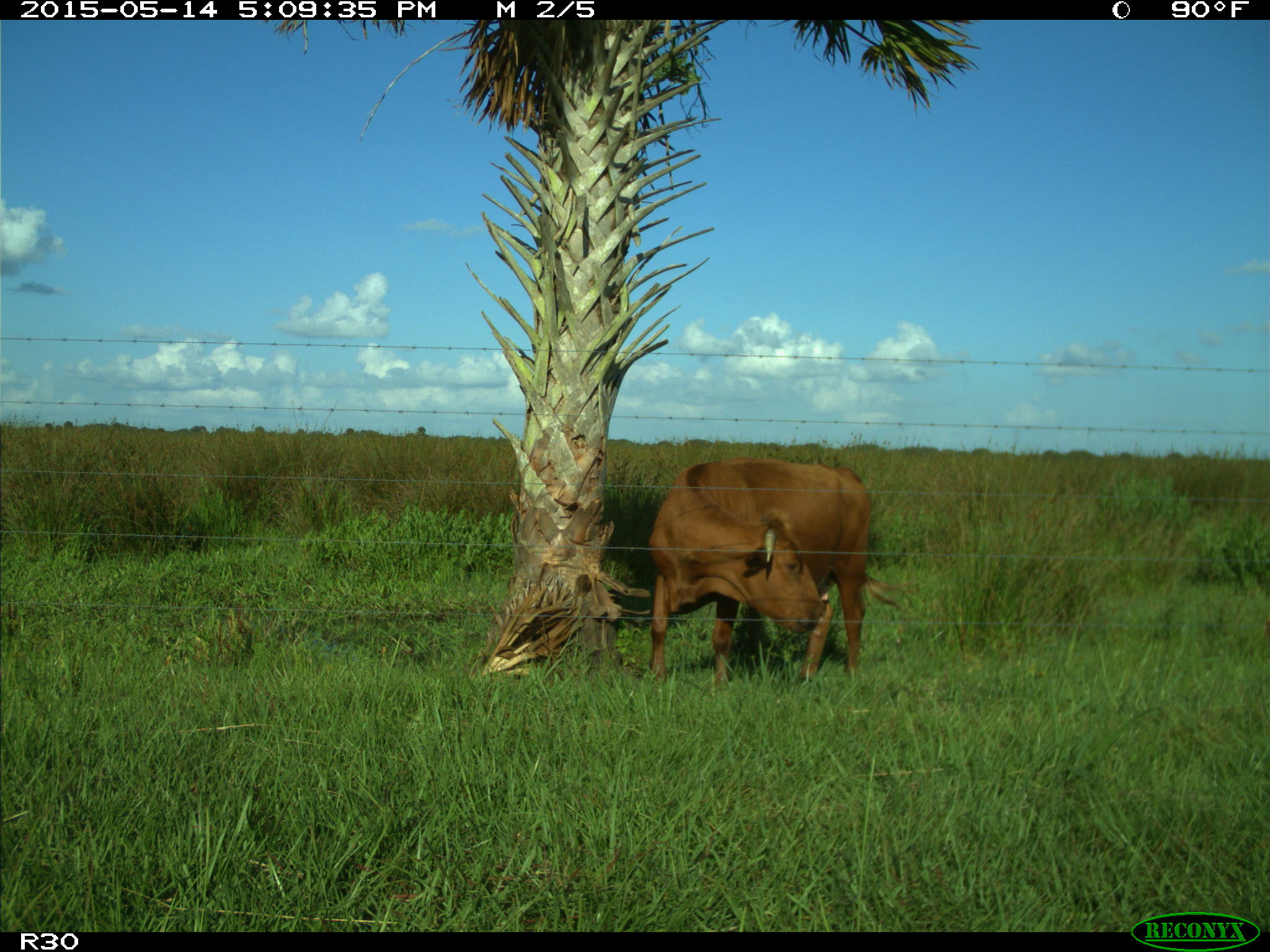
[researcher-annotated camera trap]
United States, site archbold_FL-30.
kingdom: Animalia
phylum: Chordata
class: Mammalia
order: Artiodactyla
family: Bovidae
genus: Bos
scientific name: Bos taurus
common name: domestic cow